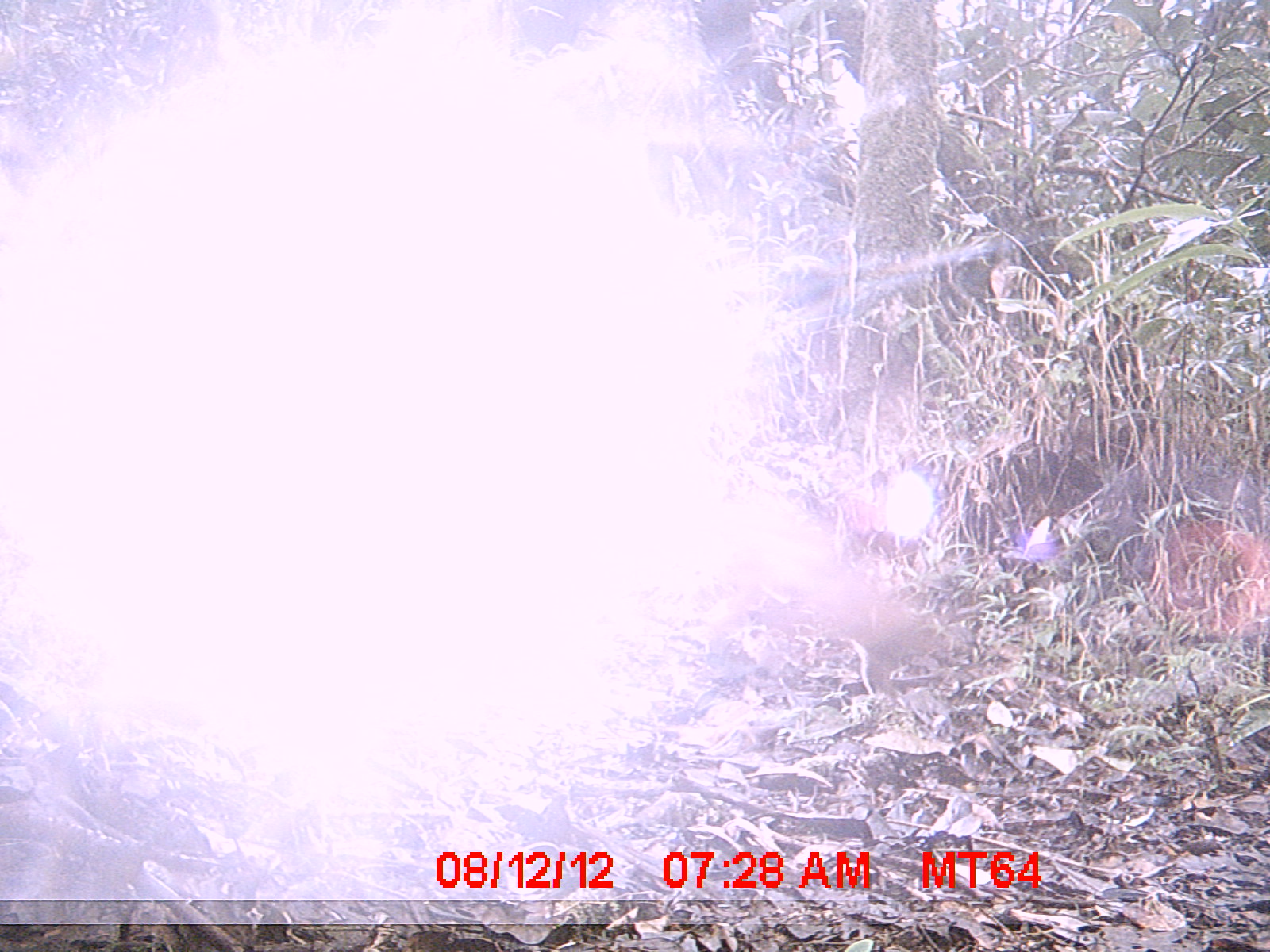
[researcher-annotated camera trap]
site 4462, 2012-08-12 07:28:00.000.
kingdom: Animalia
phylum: Chordata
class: Mammalia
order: Carnivora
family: Eupleridae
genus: Cryptoprocta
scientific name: Cryptoprocta ferox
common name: fossa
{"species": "Cryptoprocta ferox (fossa)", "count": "1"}